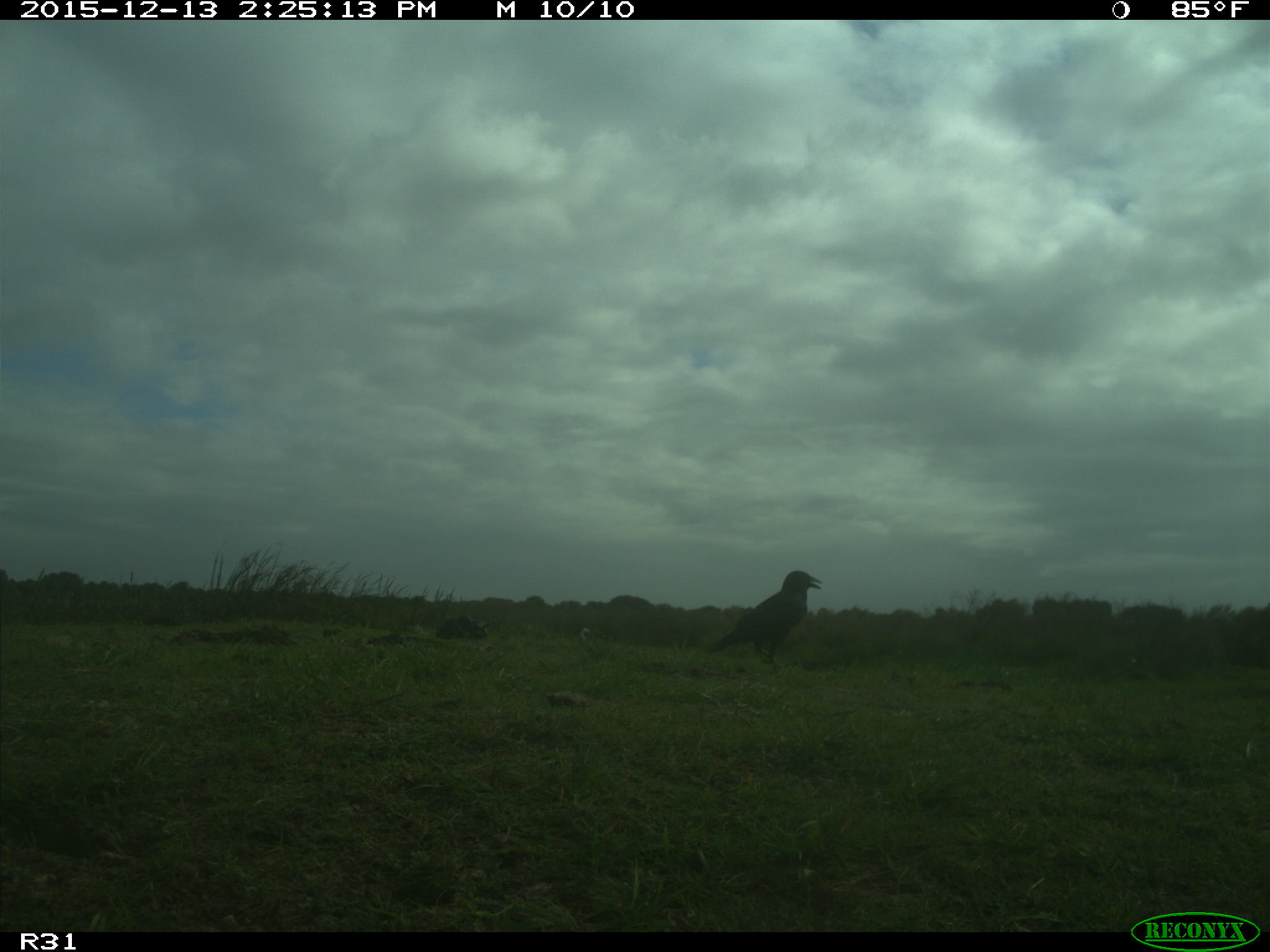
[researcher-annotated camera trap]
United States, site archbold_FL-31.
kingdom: Animalia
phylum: Chordata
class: Aves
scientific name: Aves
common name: birds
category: unidentified bird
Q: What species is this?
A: Unidentified bird (birds) (Aves).